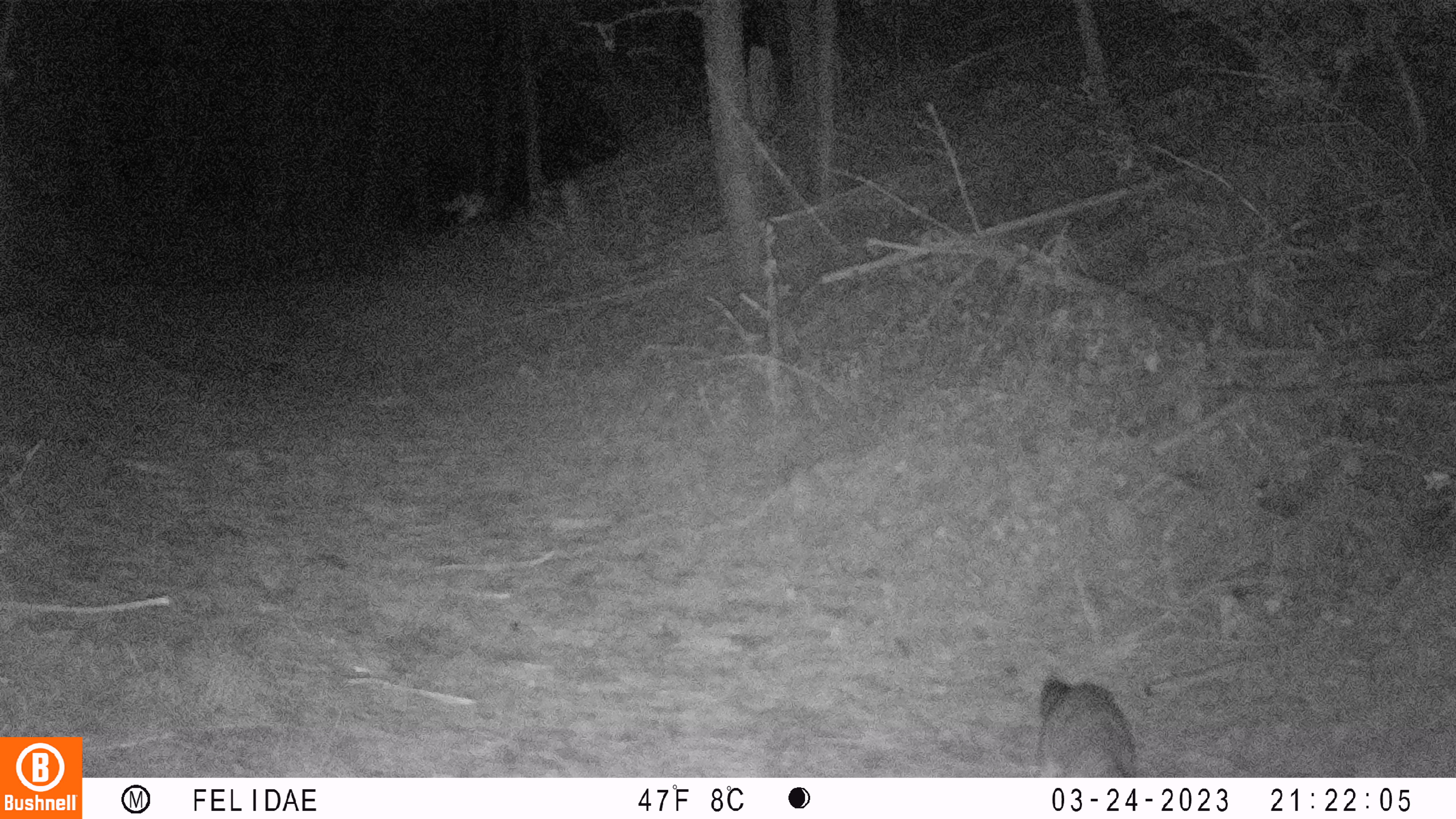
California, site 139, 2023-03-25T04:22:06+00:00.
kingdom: Animalia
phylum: Chordata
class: Mammalia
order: Carnivora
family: Procyonidae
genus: Procyon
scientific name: Procyon lotor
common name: raccoon